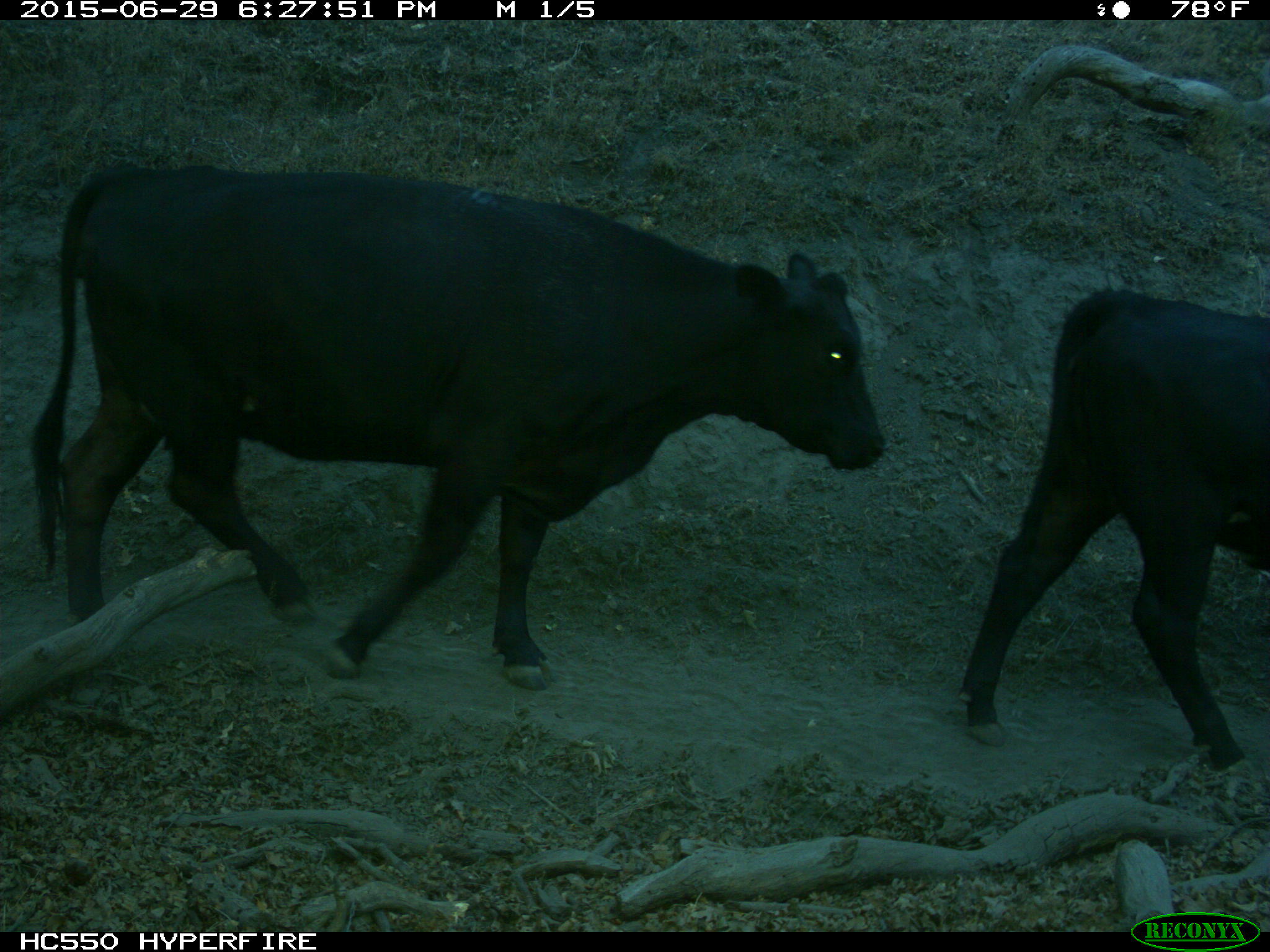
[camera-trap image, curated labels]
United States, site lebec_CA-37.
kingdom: Animalia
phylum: Chordata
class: Mammalia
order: Artiodactyla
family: Bovidae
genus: Bos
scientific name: Bos taurus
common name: domestic cow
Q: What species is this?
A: Bos taurus (domestic cow).